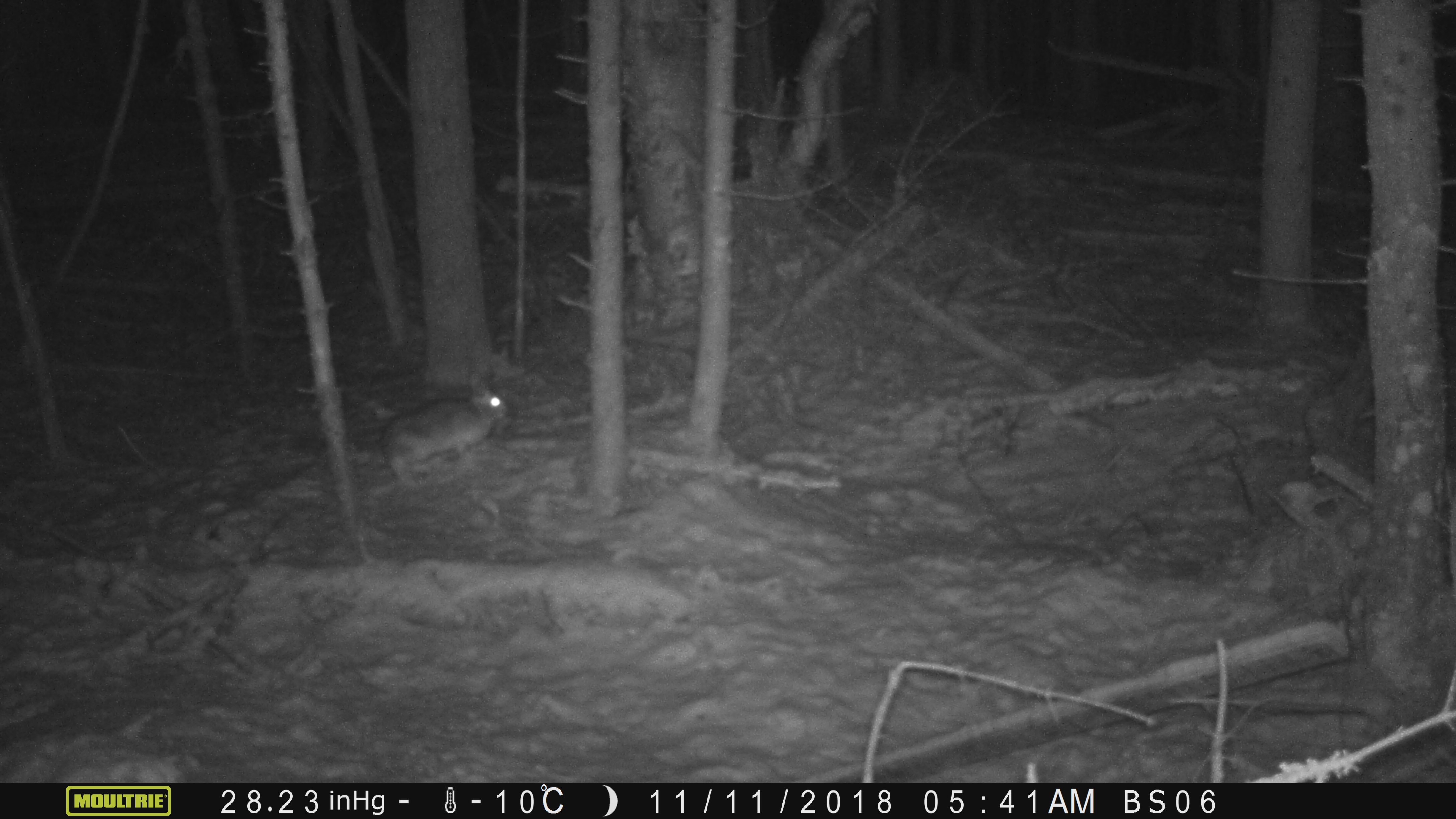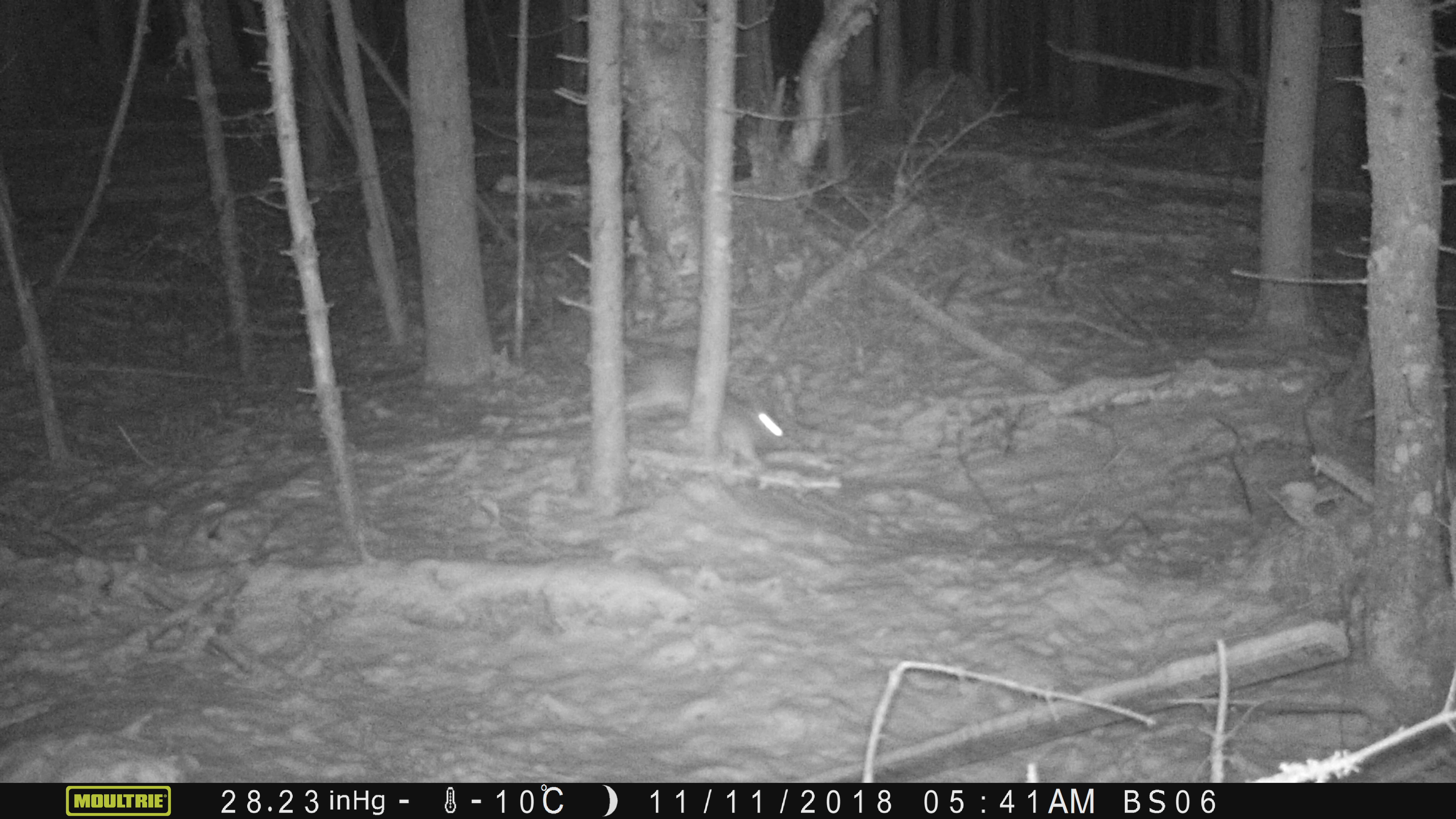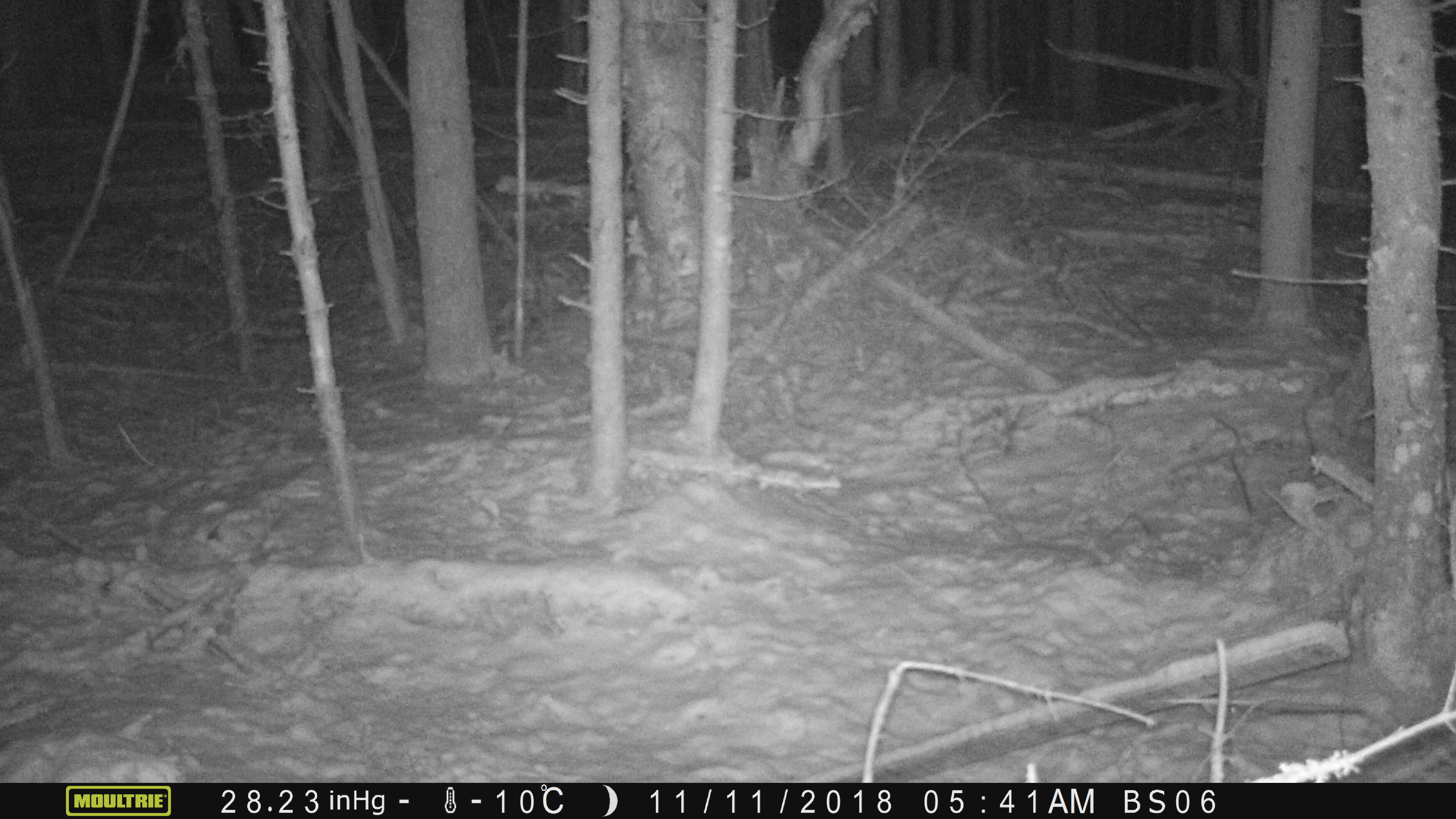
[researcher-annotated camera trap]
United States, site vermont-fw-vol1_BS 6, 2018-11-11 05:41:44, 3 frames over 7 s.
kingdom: Animalia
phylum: Chordata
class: Mammalia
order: Lagomorpha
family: Leporidae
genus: Lepus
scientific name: Lepus americanus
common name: snowshoe hare